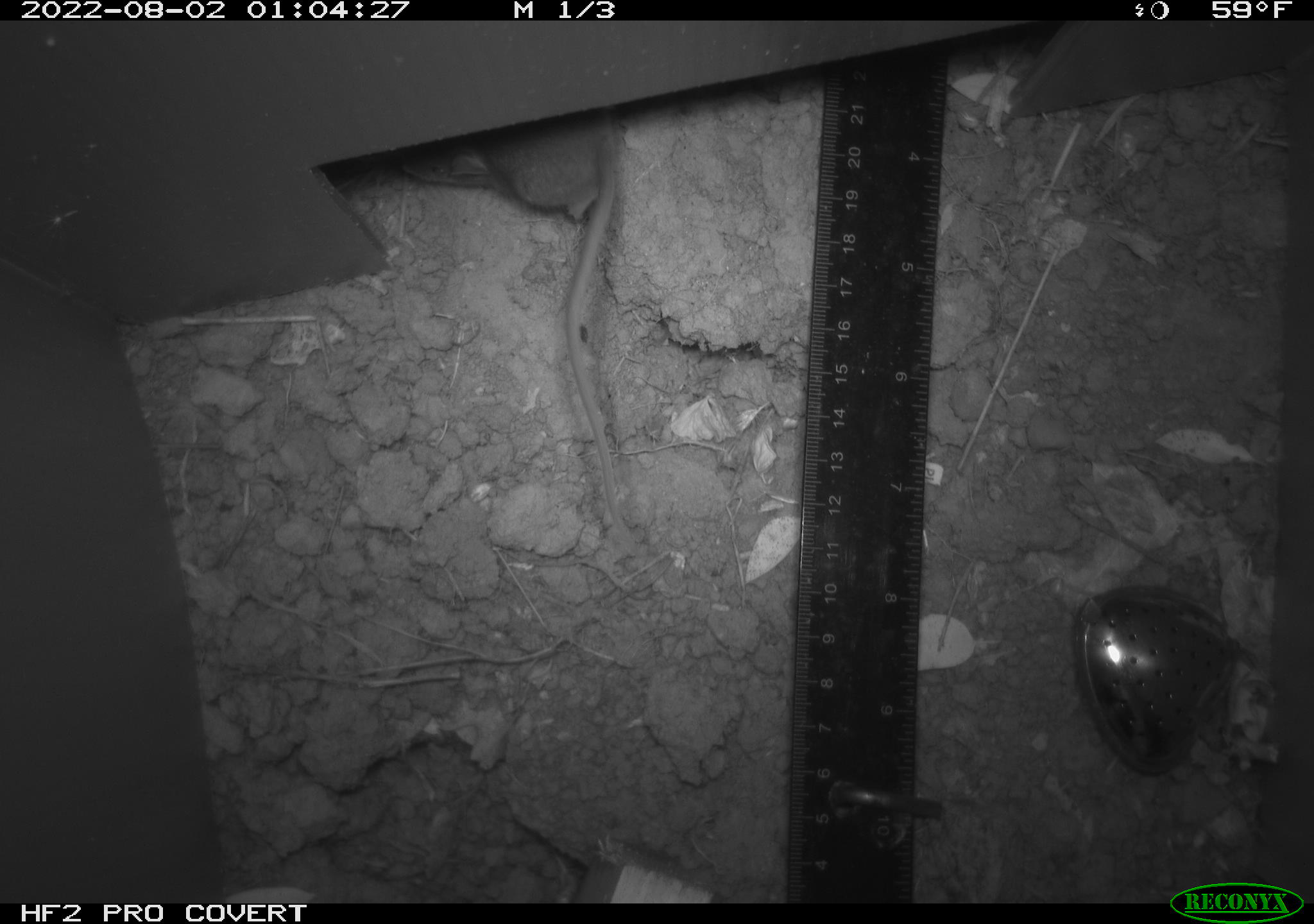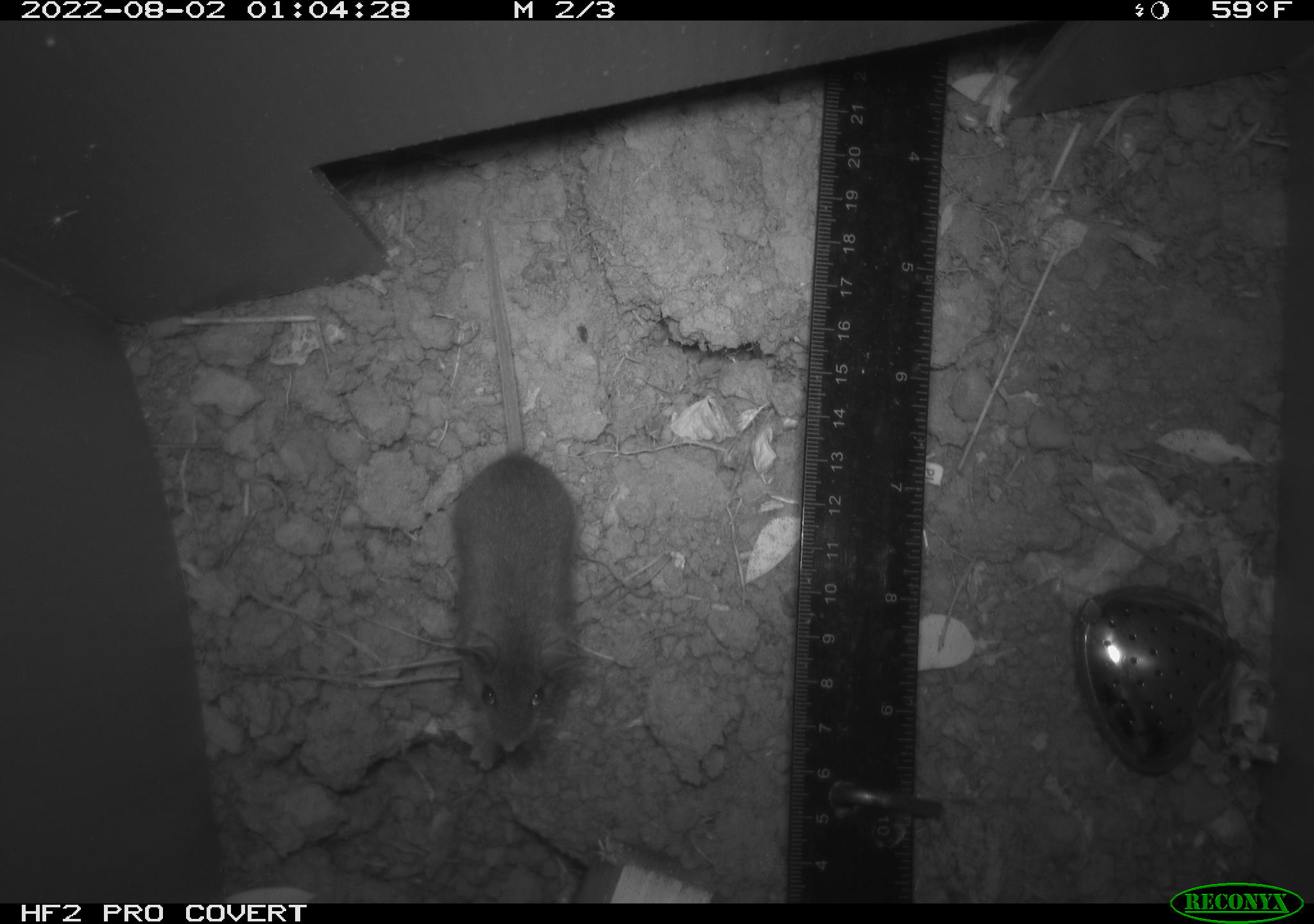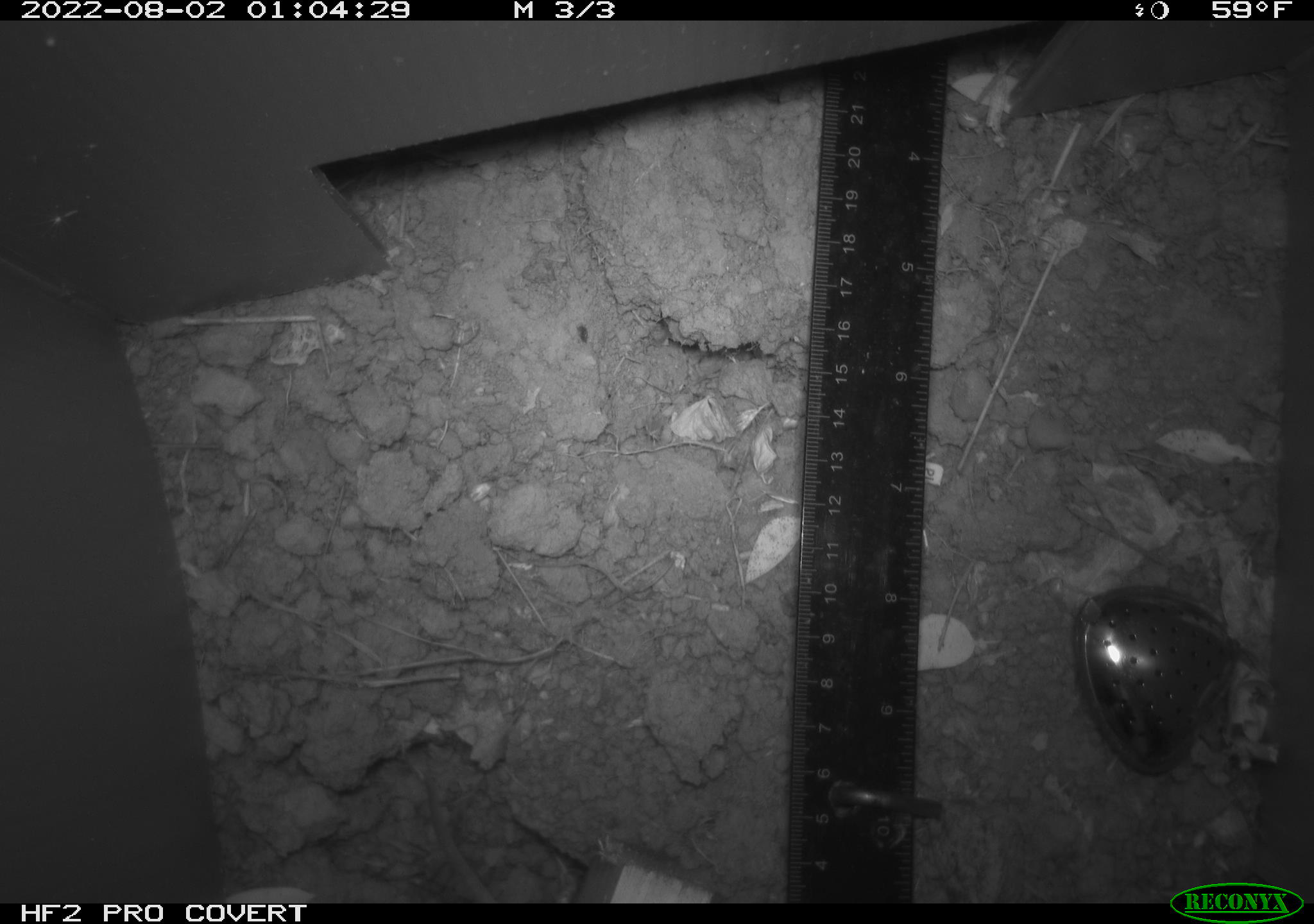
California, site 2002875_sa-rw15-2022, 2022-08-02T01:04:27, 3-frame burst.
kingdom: Animalia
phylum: Chordata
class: Mammalia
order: Rodentia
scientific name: Rodentia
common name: rodent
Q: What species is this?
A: Rodent (Rodentia).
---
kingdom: Animalia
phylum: Chordata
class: Mammalia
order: Rodentia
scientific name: Rodentia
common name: mouse species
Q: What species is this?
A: Mouse species (Rodentia).